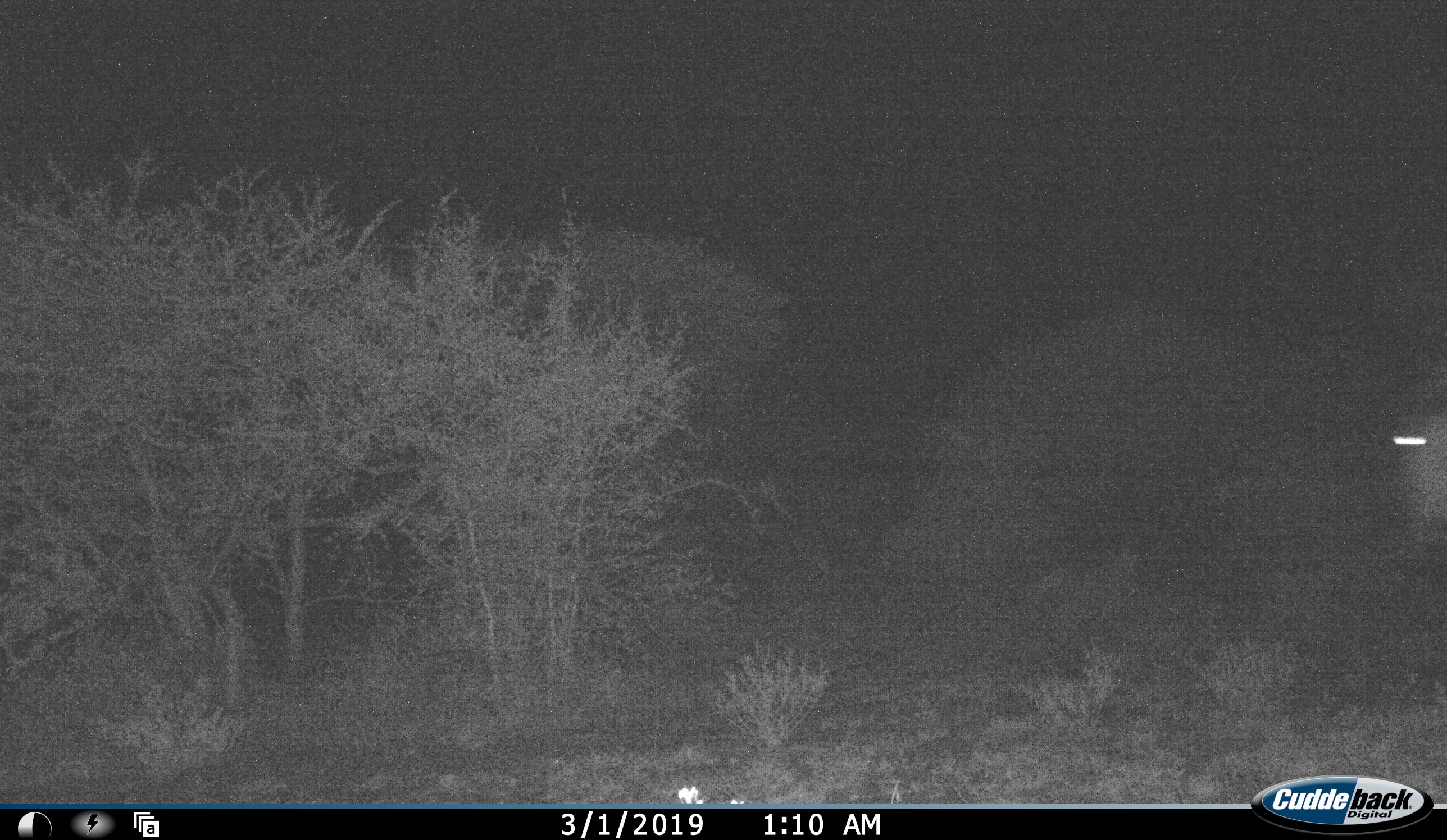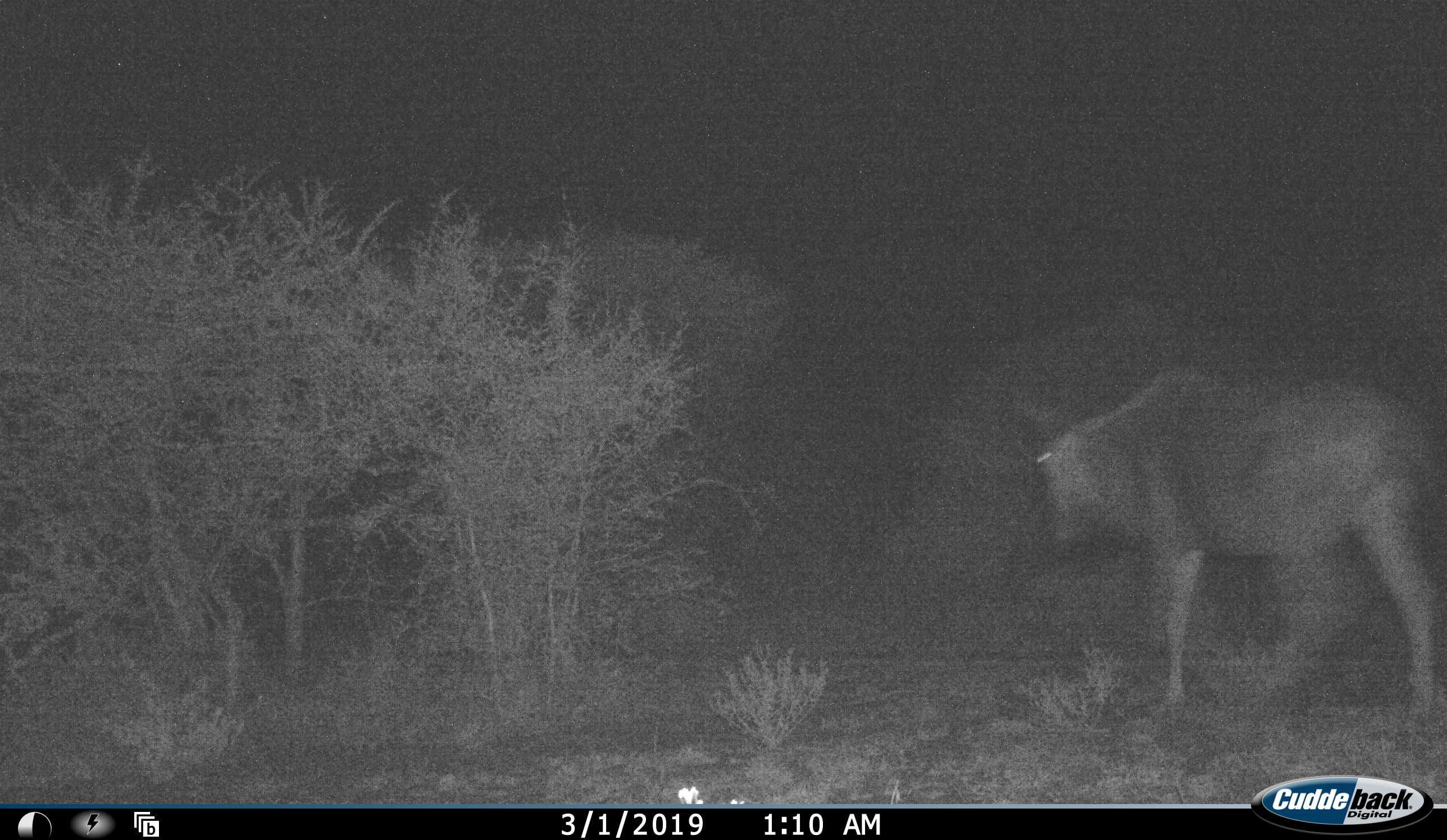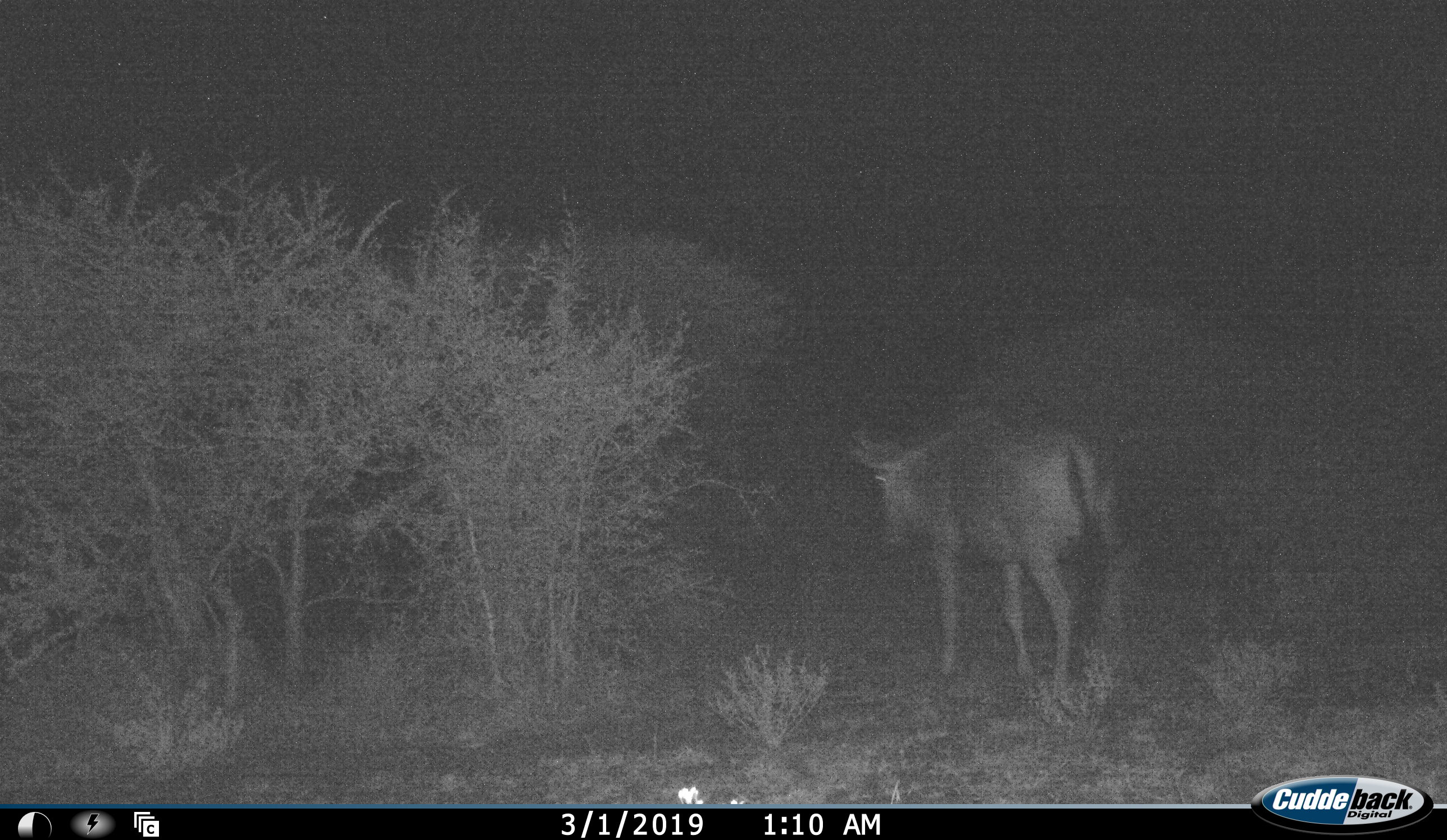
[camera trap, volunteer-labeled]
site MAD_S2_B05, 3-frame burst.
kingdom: Animalia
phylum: Chordata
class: Mammalia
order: Artiodactyla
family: Bovidae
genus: Connochaetes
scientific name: Connochaetes taurinus taurinus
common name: blue wildebeest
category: wildebeestblue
Wildebeestblue (blue wildebeest) (Connochaetes taurinus taurinus), count 1. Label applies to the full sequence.